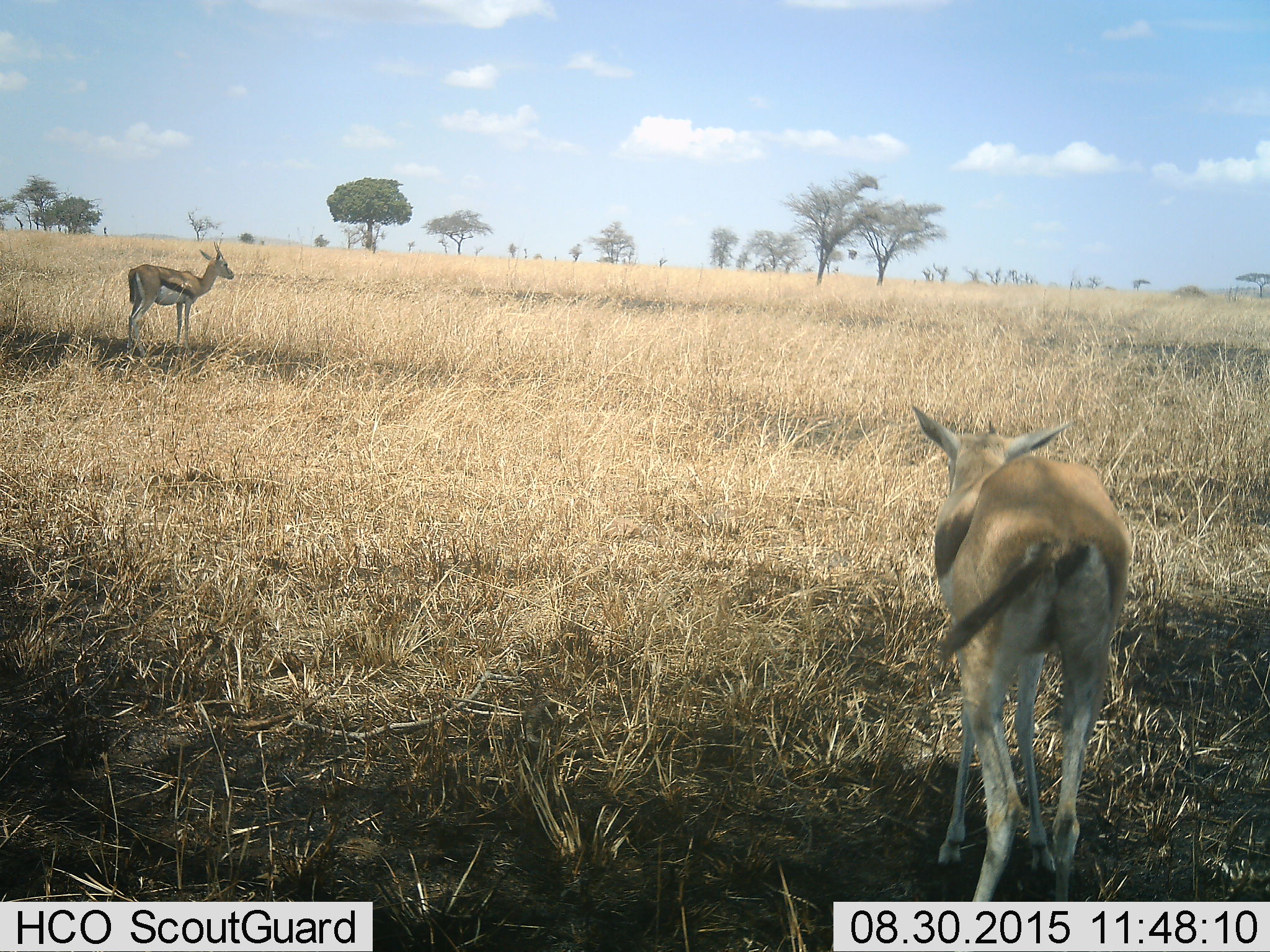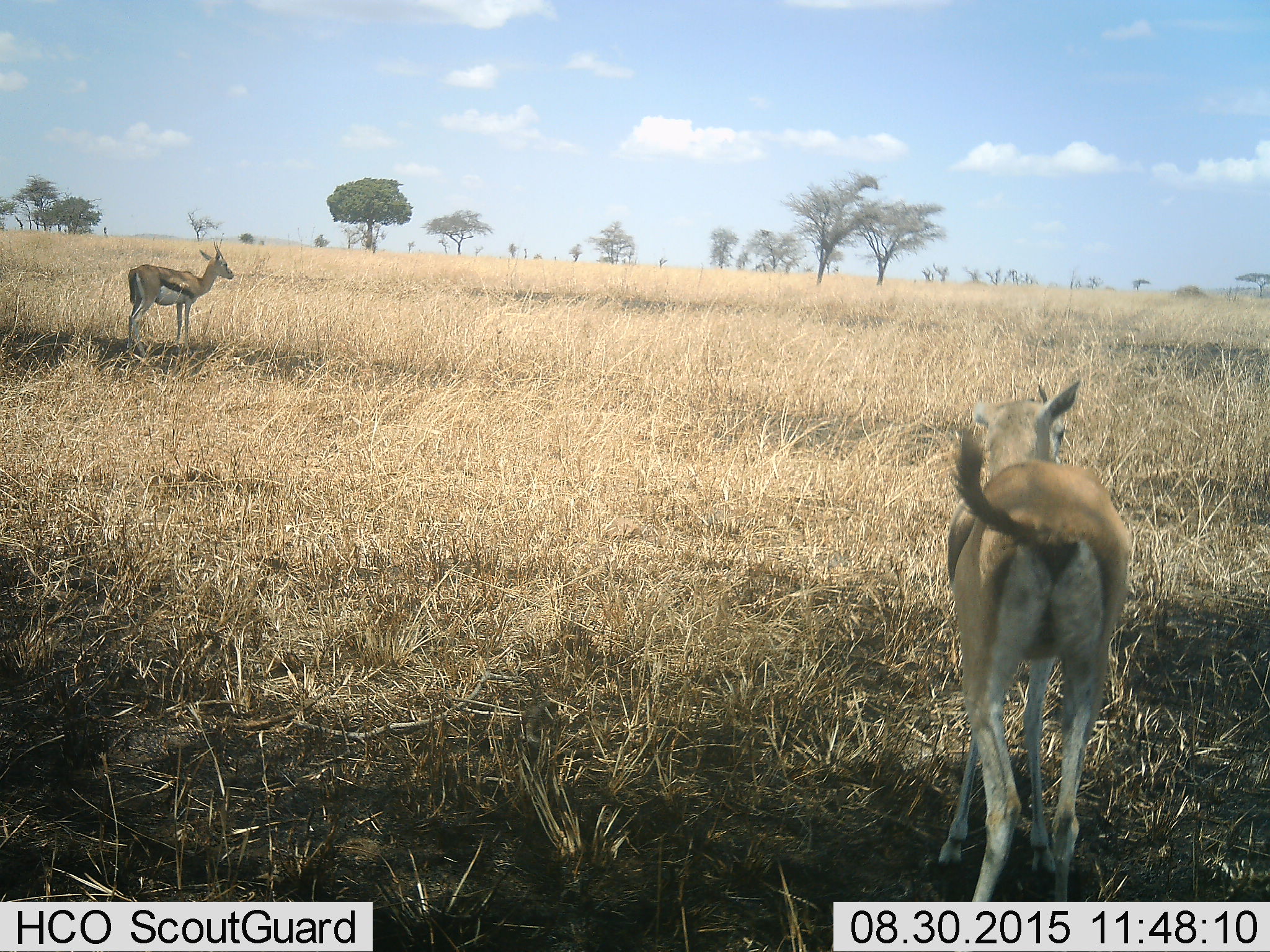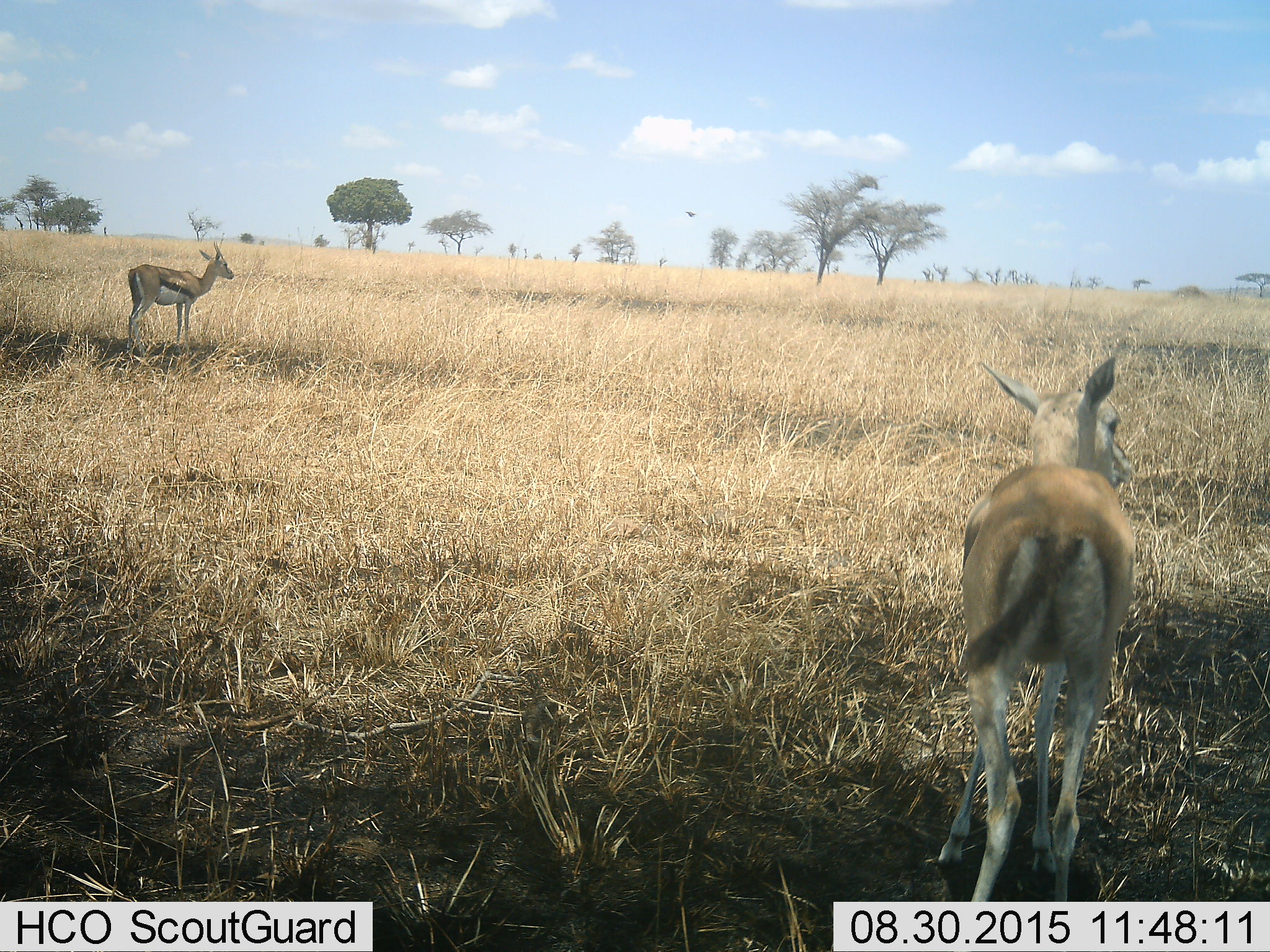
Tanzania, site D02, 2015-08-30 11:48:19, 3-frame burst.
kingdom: Animalia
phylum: Chordata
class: Mammalia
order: Artiodactyla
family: Bovidae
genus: Eudorcas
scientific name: Eudorcas thomsonii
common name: thomson's gazelle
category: gazellethomsons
Gazellethomsons (thomson's gazelle) (Eudorcas thomsonii), count 2. Behavior (volunteer vote fractions): standing 94%, resting 6%, moving 17%, interacting 0%. Young present (vote fraction): 17%. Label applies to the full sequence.